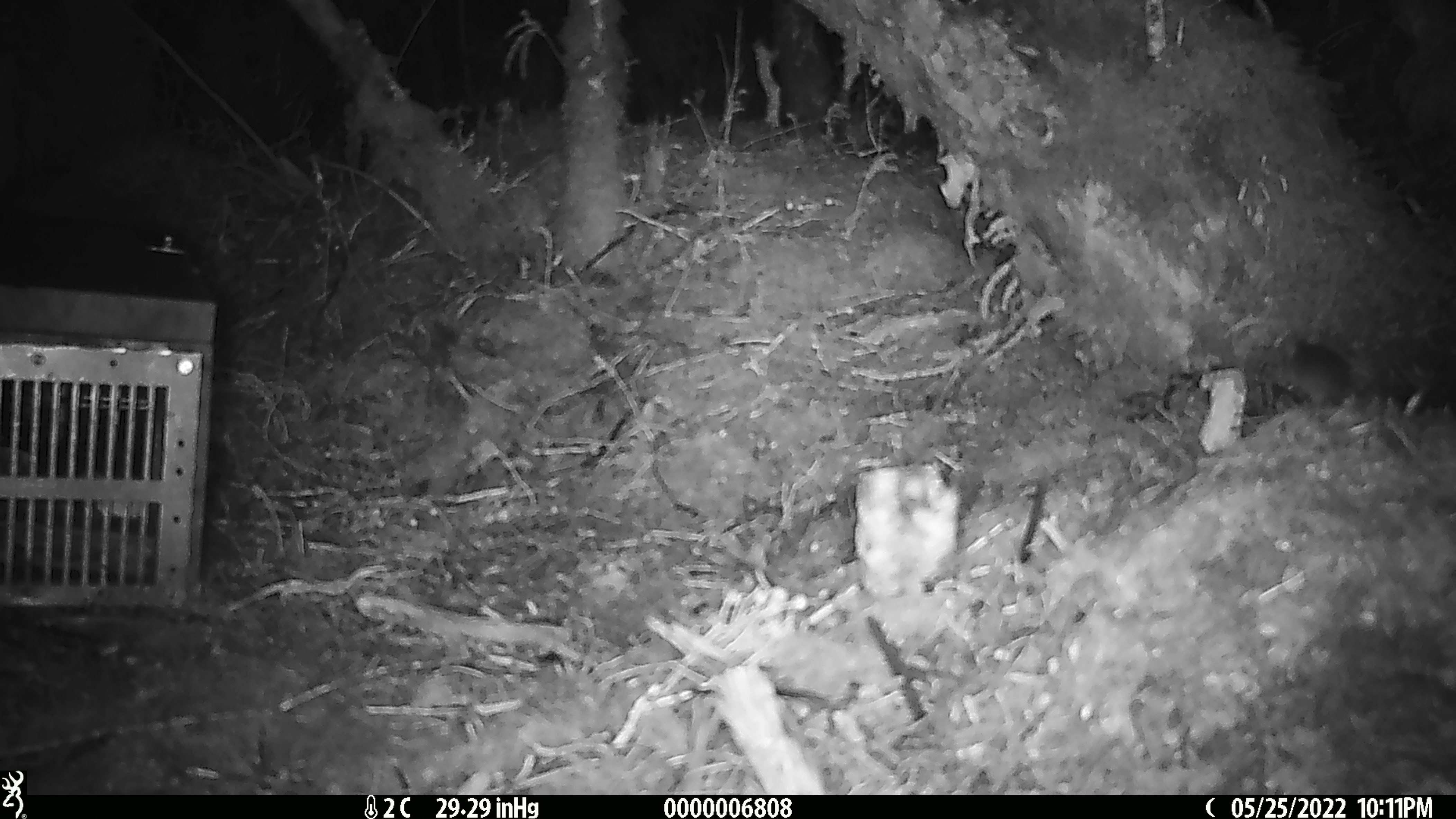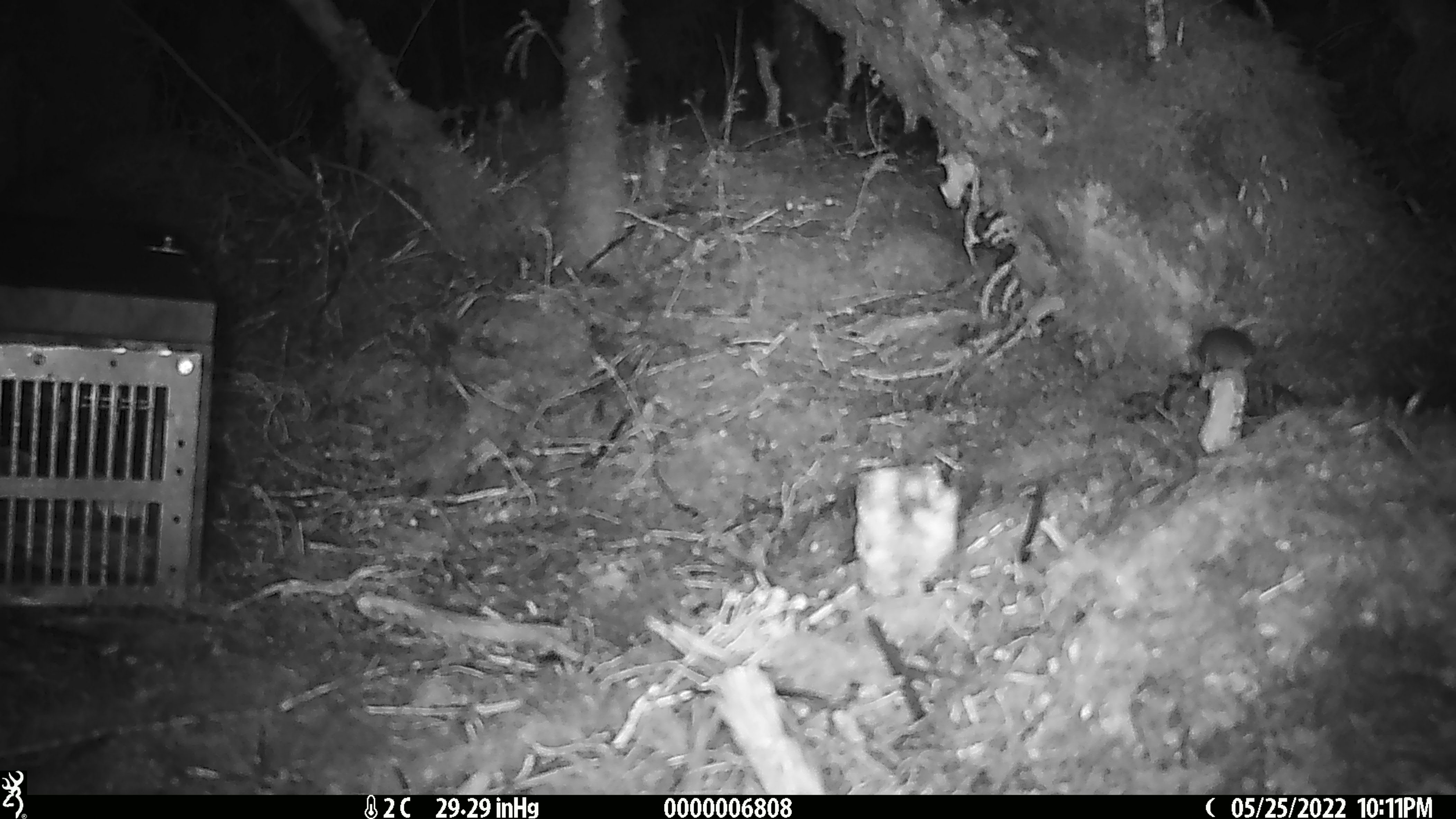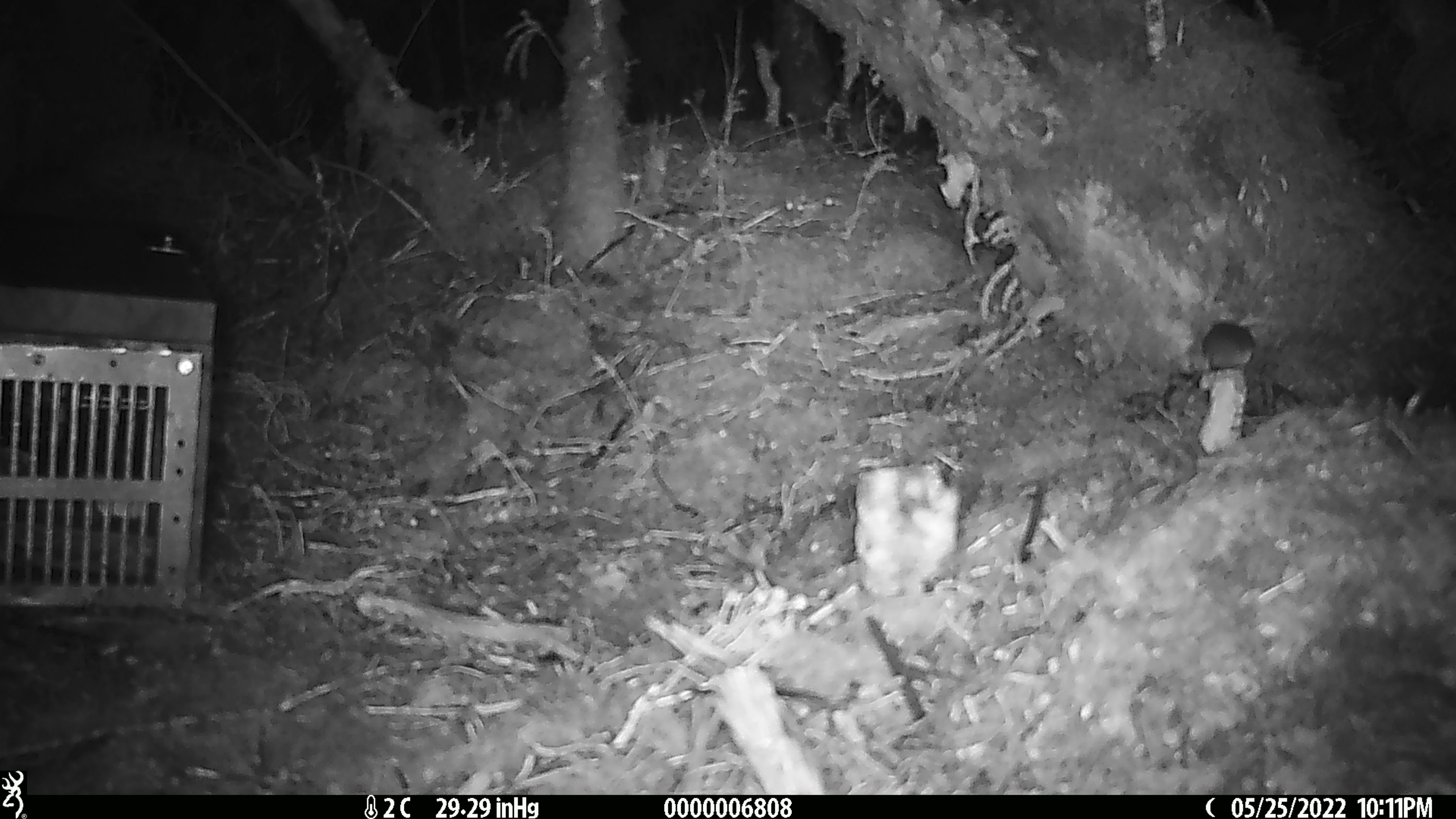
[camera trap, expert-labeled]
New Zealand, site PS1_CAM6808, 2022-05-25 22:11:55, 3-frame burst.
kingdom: Animalia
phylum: Chordata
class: Mammalia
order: Rodentia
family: Muridae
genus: Mus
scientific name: Mus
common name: mouse